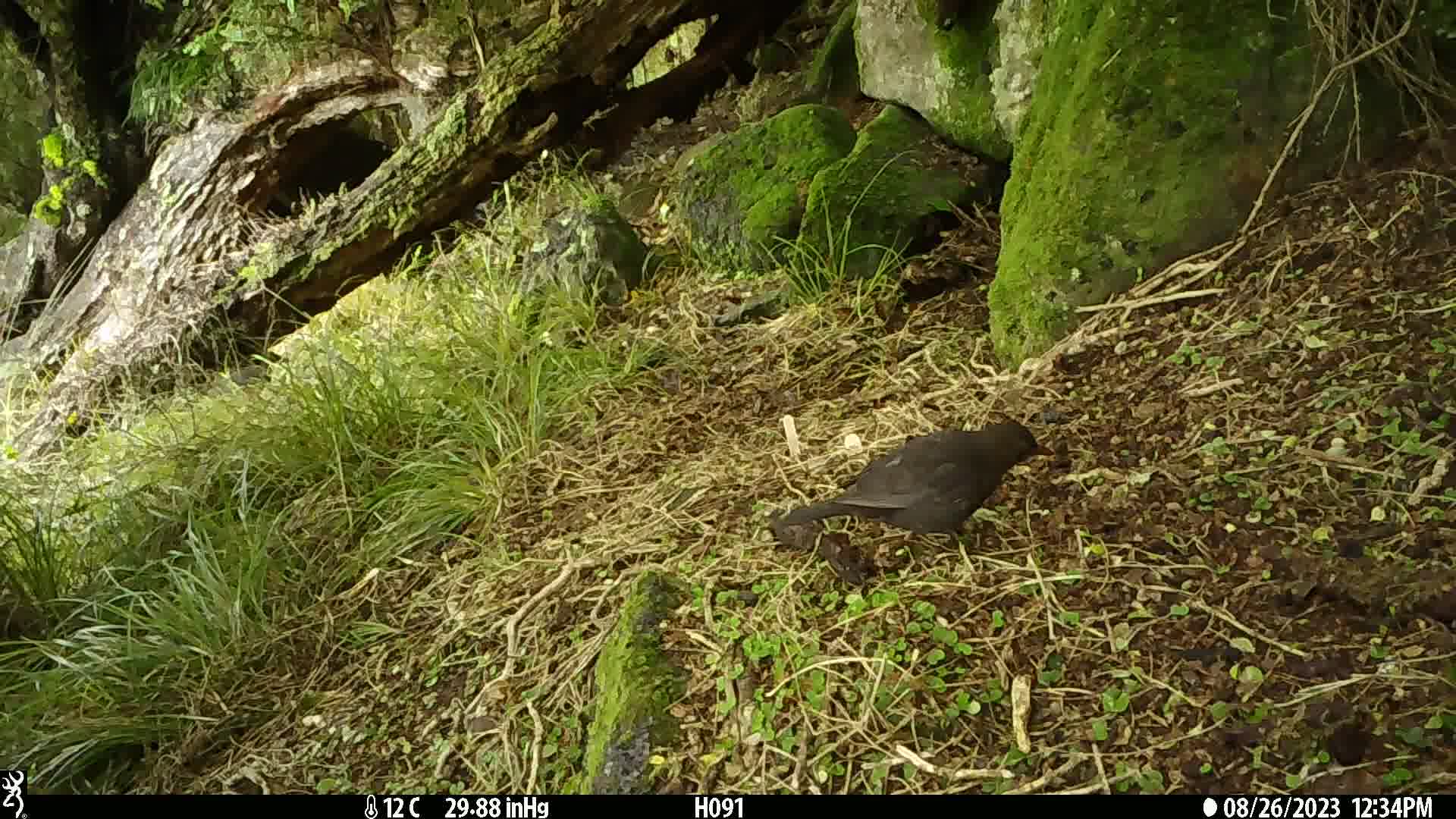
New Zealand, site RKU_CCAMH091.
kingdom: Animalia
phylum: Chordata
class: Aves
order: Passeriformes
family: Turdidae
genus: Turdus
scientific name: Turdus merula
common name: eurasian blackbird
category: blackbird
Blackbird (eurasian blackbird) (Turdus merula).